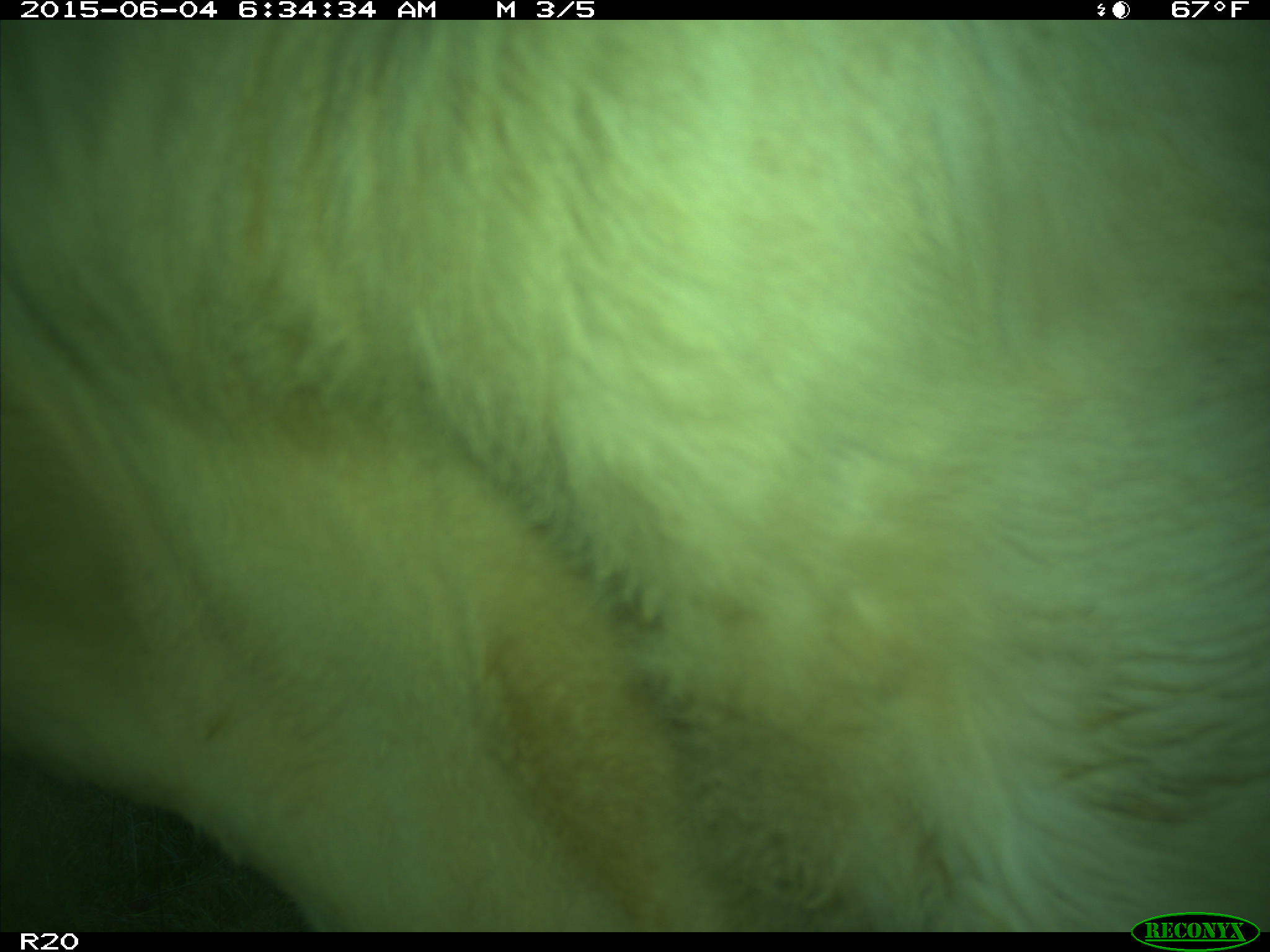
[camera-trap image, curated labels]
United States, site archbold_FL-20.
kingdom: Animalia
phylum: Chordata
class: Mammalia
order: Artiodactyla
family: Bovidae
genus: Bos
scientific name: Bos taurus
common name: domestic cow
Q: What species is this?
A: Bos taurus (domestic cow).